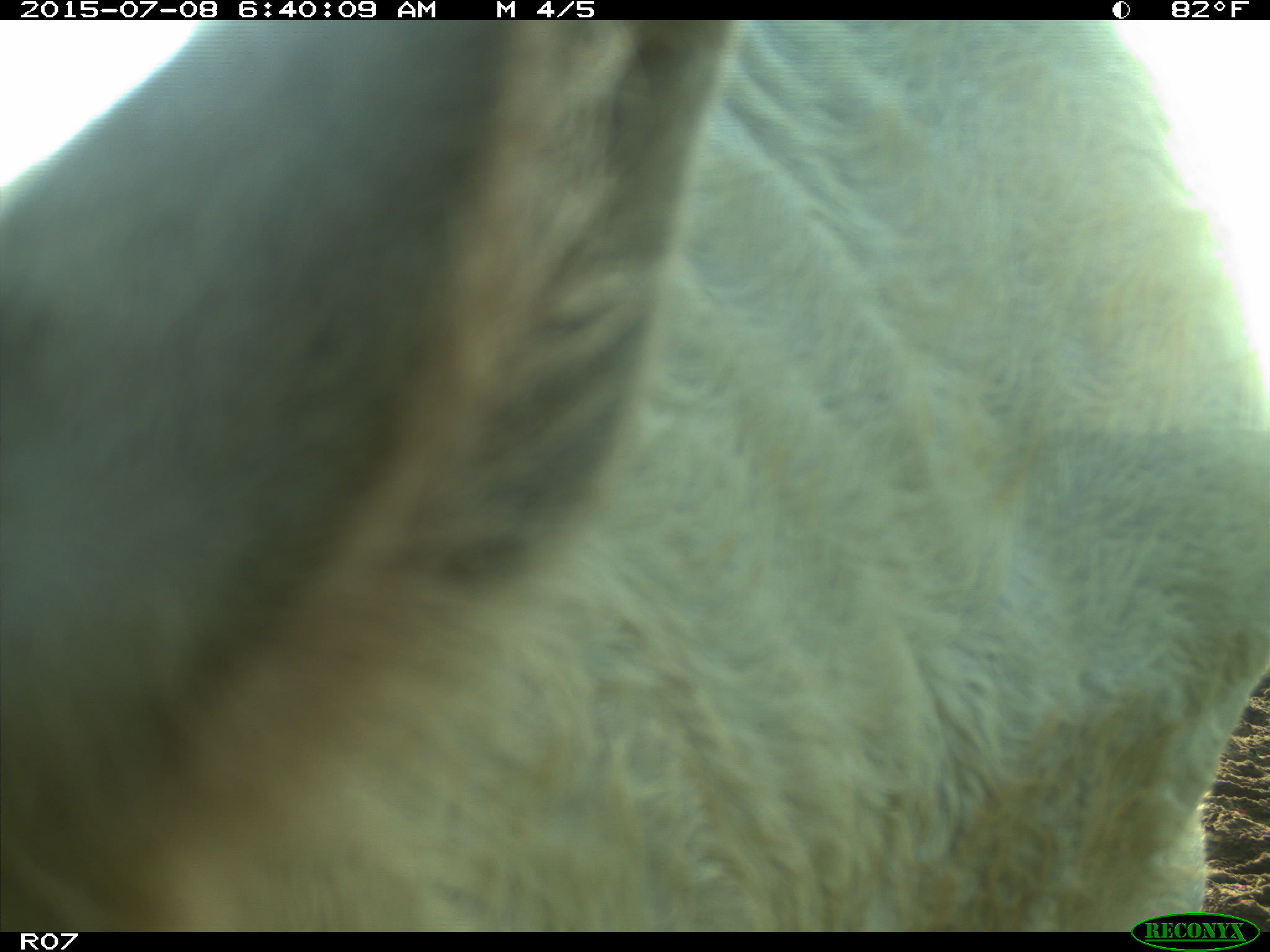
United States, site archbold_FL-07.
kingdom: Animalia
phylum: Chordata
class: Mammalia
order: Artiodactyla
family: Bovidae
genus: Bos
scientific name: Bos taurus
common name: domestic cow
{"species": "Bos taurus (domestic cow)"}